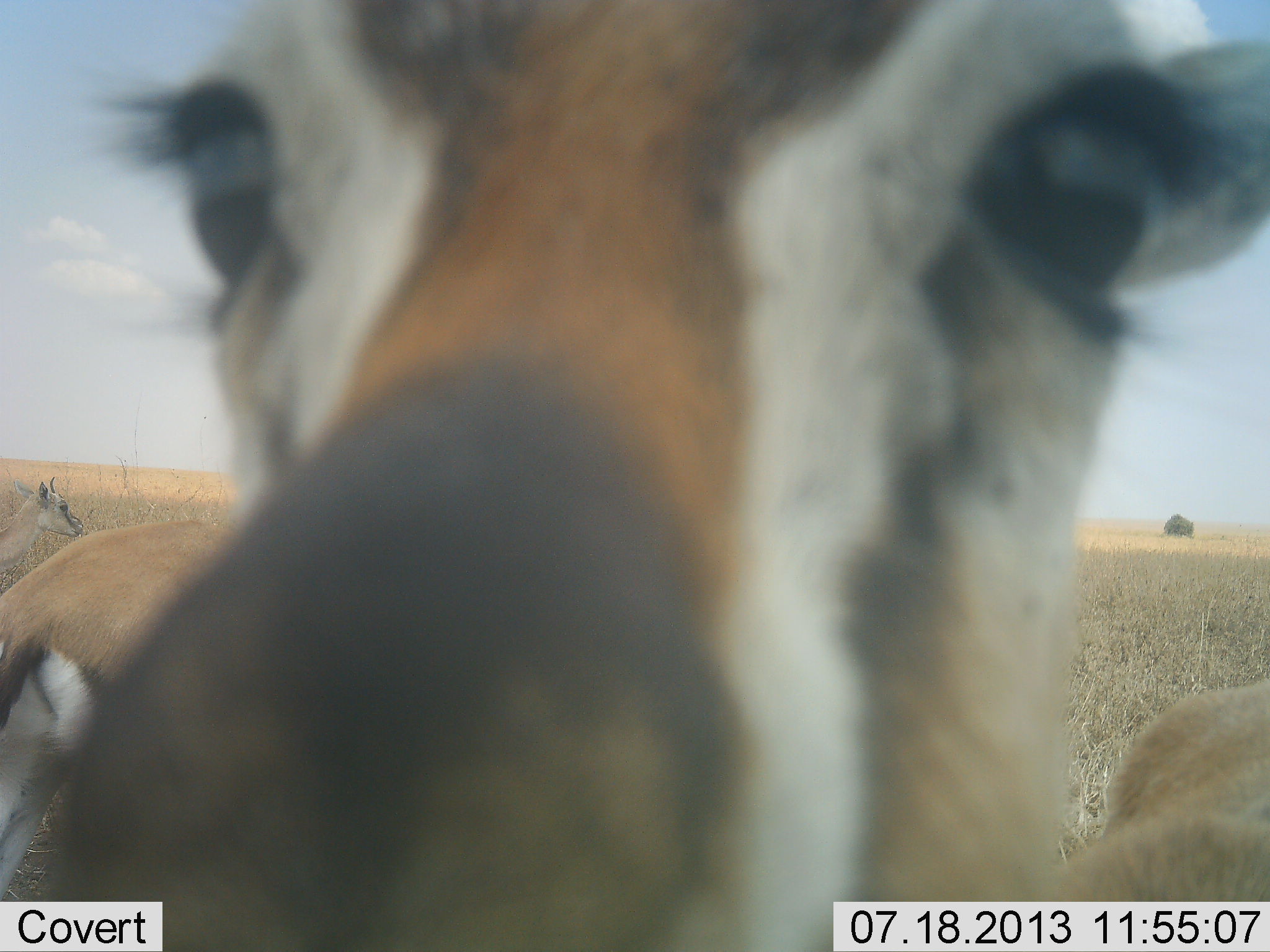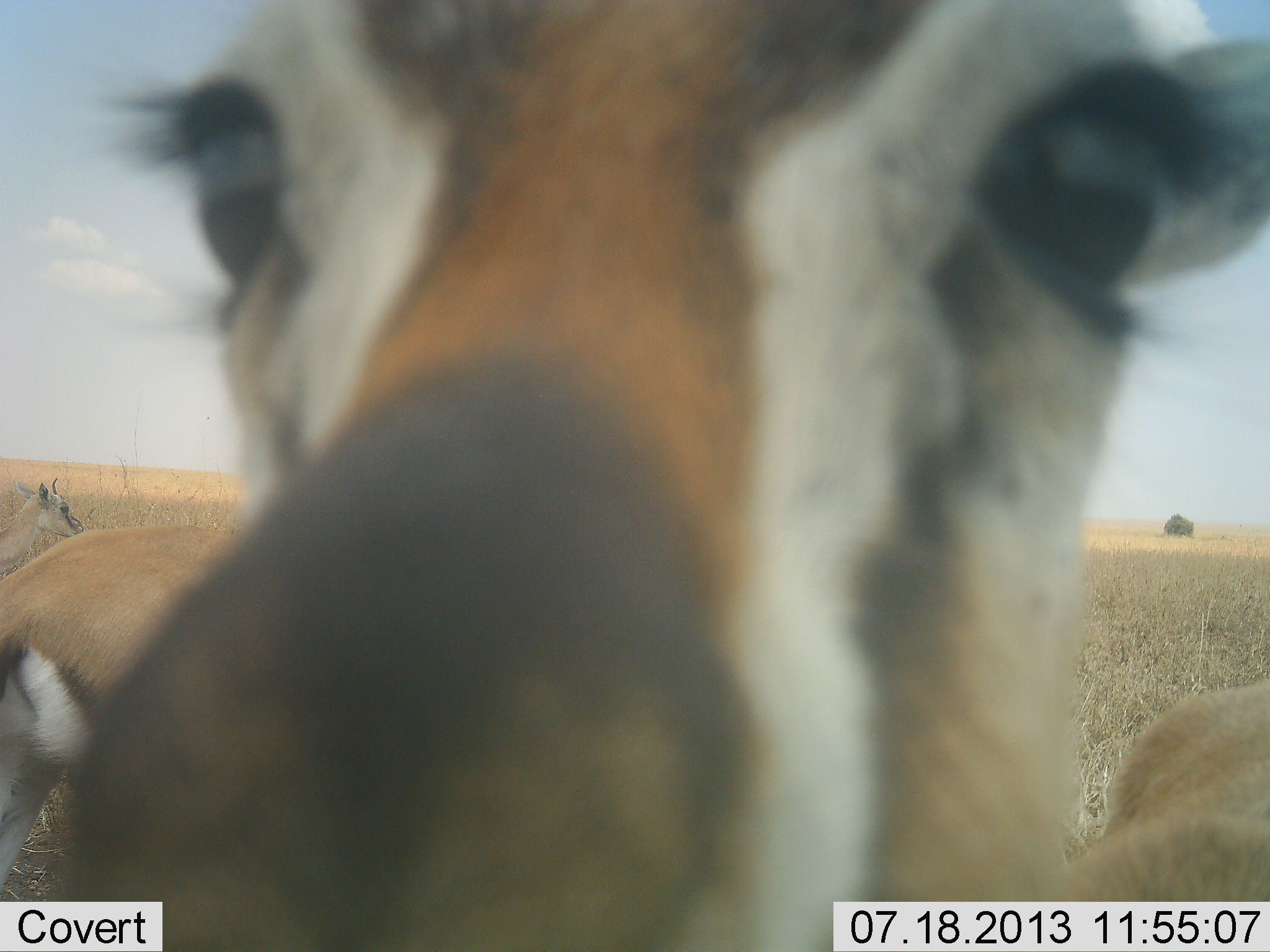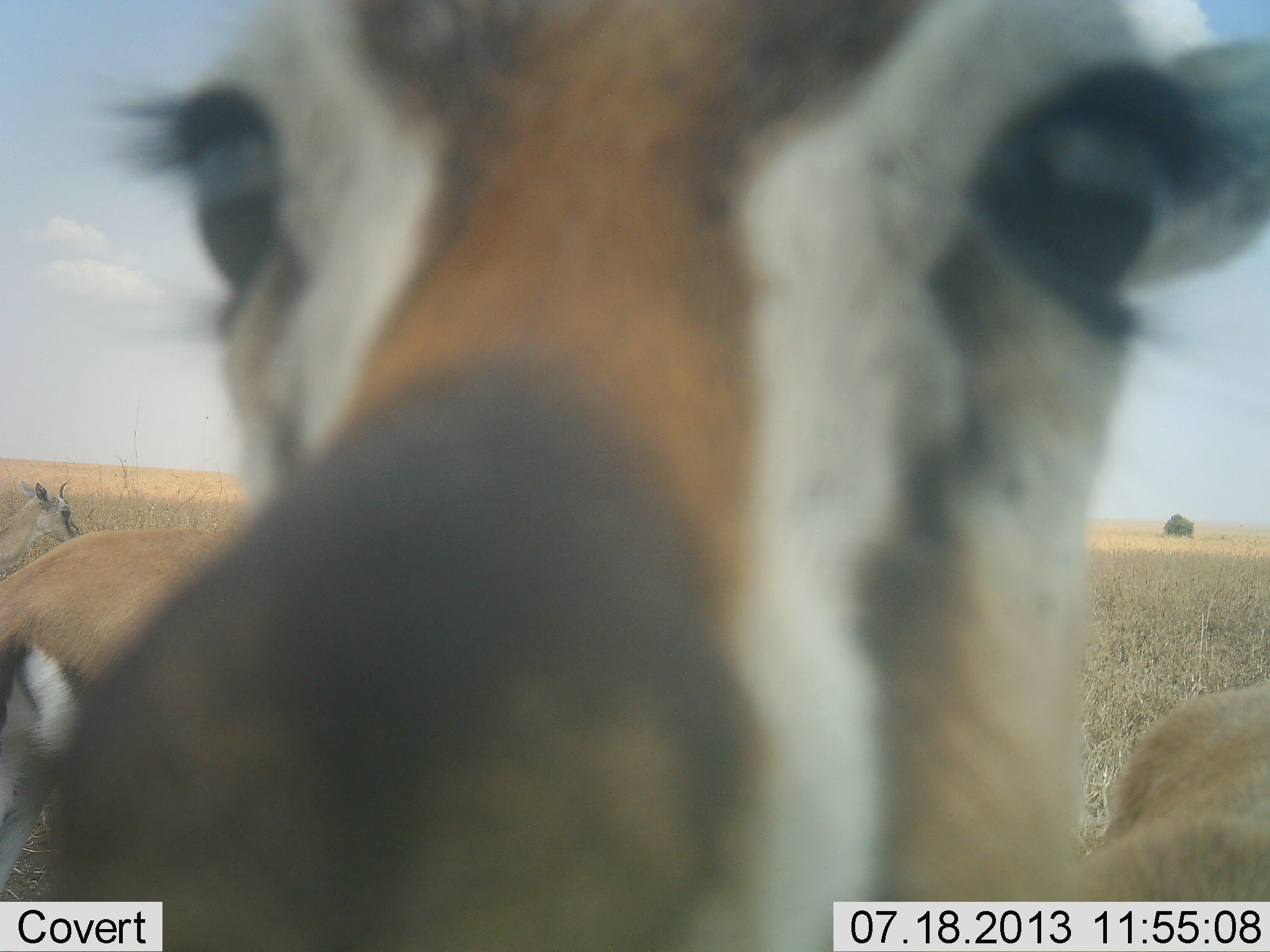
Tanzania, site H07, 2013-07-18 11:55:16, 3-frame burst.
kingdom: Animalia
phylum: Chordata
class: Mammalia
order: Artiodactyla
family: Bovidae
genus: Eudorcas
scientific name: Eudorcas thomsonii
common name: thomson's gazelle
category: gazellethomsons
Gazellethomsons (thomson's gazelle) (Eudorcas thomsonii), count 3. Behavior (volunteer vote fractions): standing 89%, resting 3%, moving 6%, interacting 17%. Young present (vote fraction): 9%. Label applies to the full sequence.